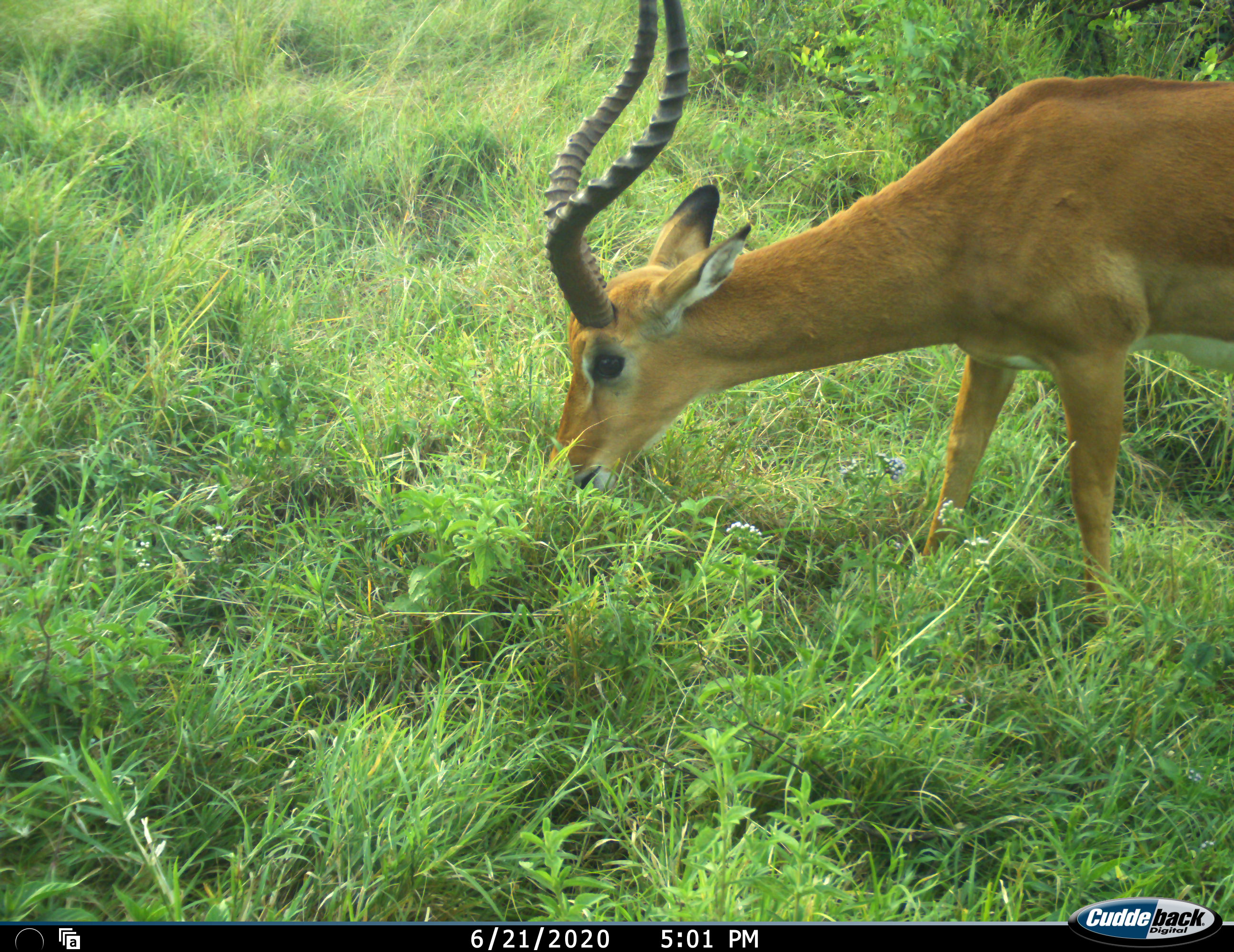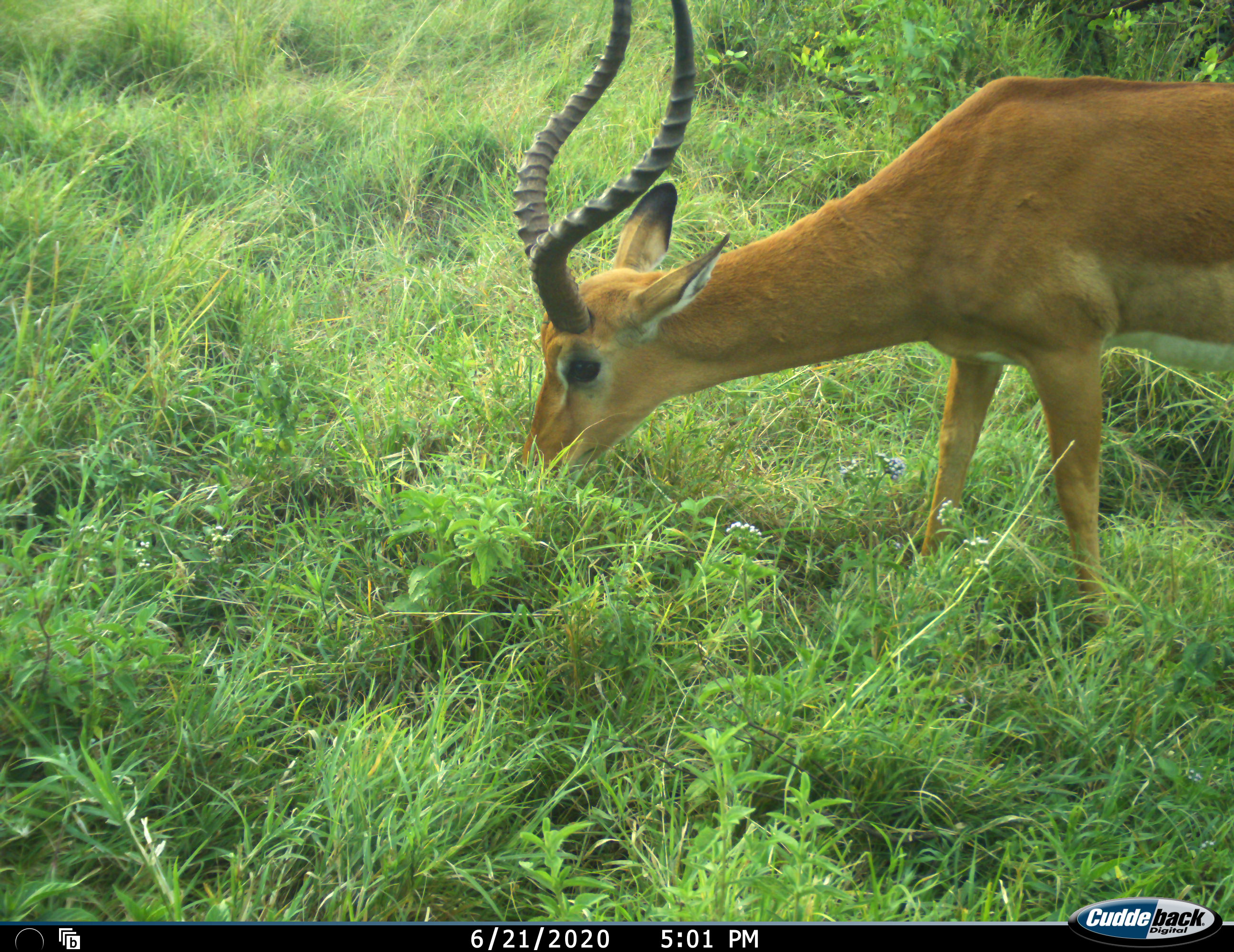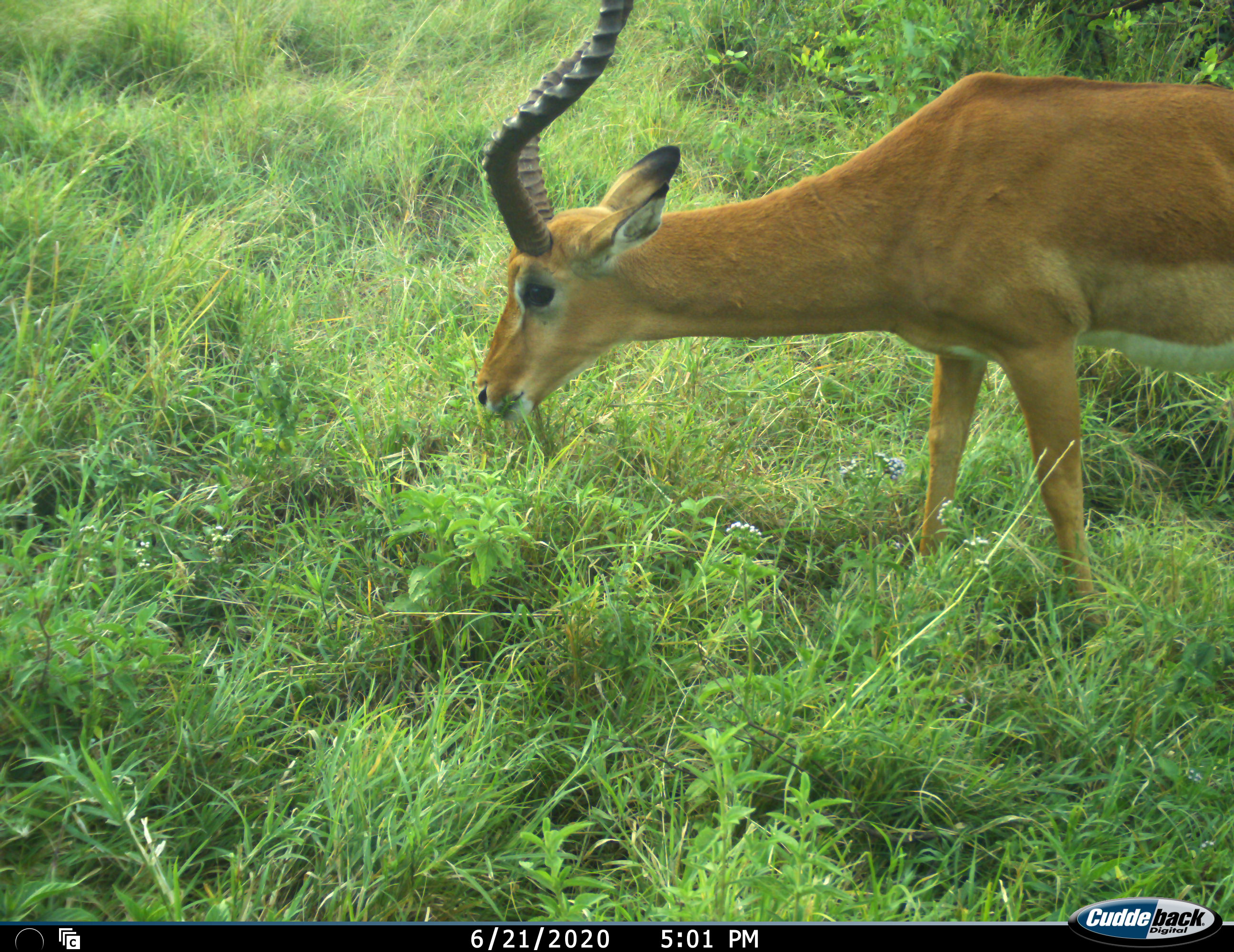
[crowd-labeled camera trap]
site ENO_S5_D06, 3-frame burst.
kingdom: Animalia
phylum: Chordata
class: Mammalia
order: Artiodactyla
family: Bovidae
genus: Aepyceros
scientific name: Aepyceros melampus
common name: impala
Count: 1.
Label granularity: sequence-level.